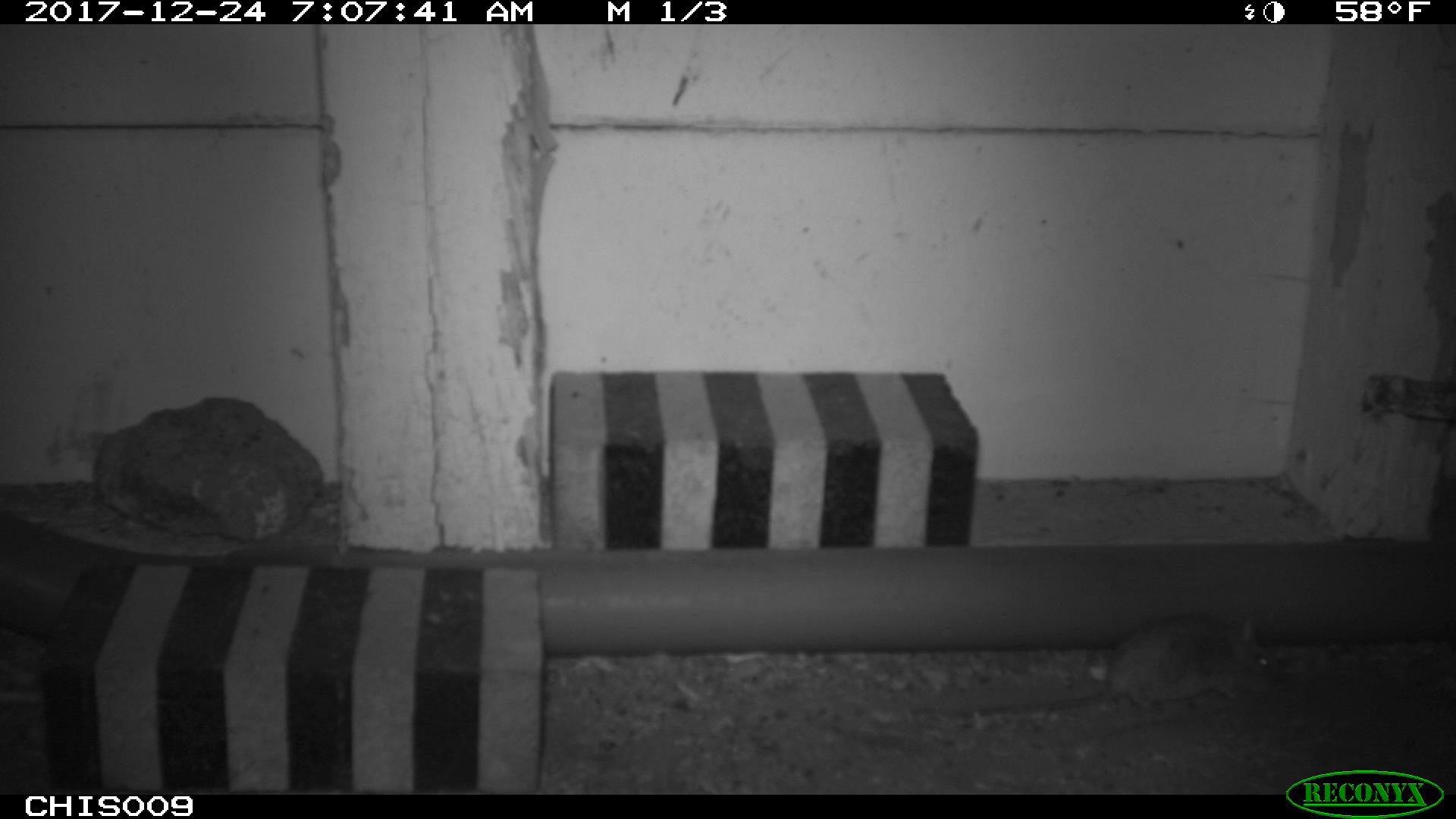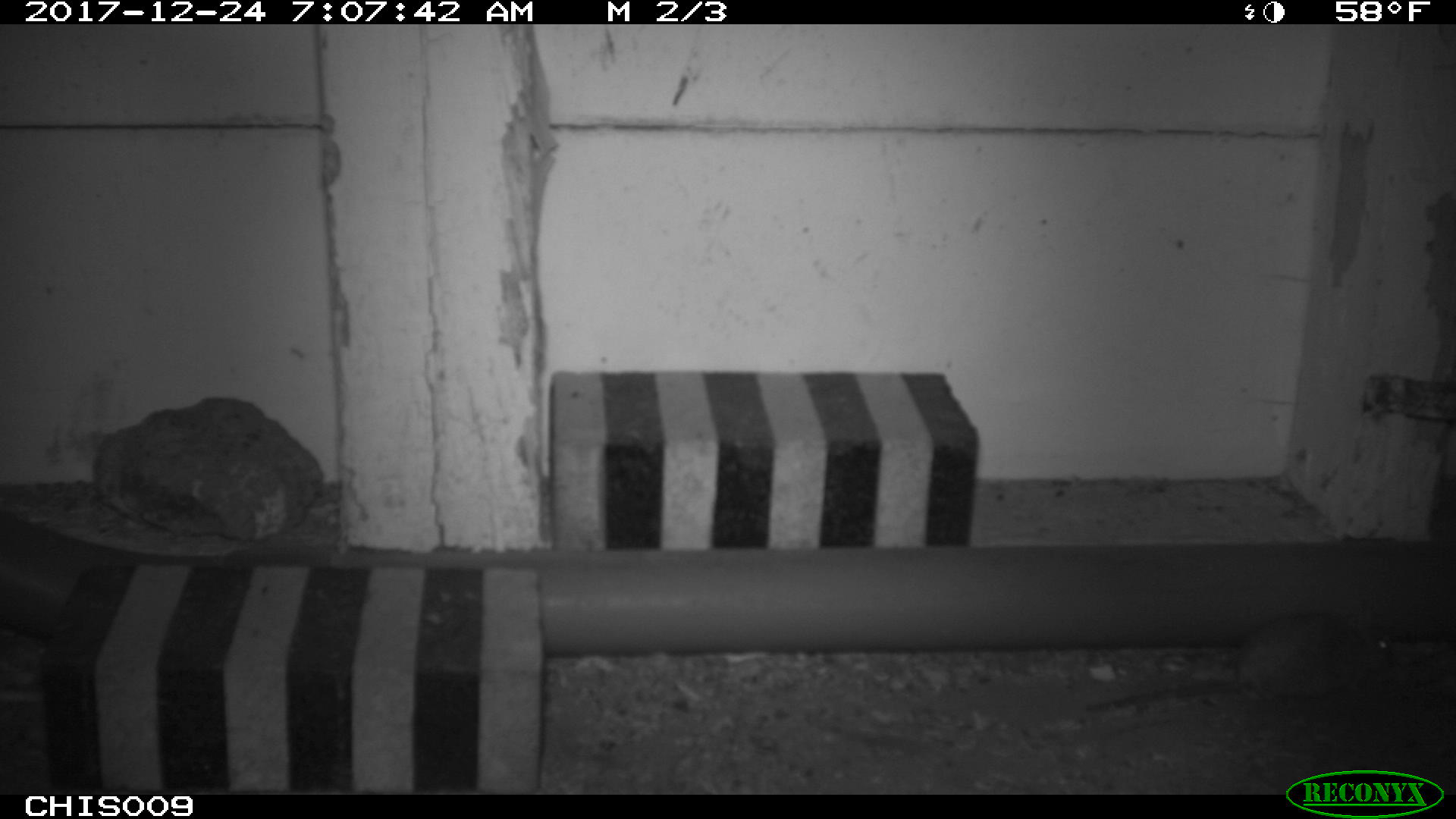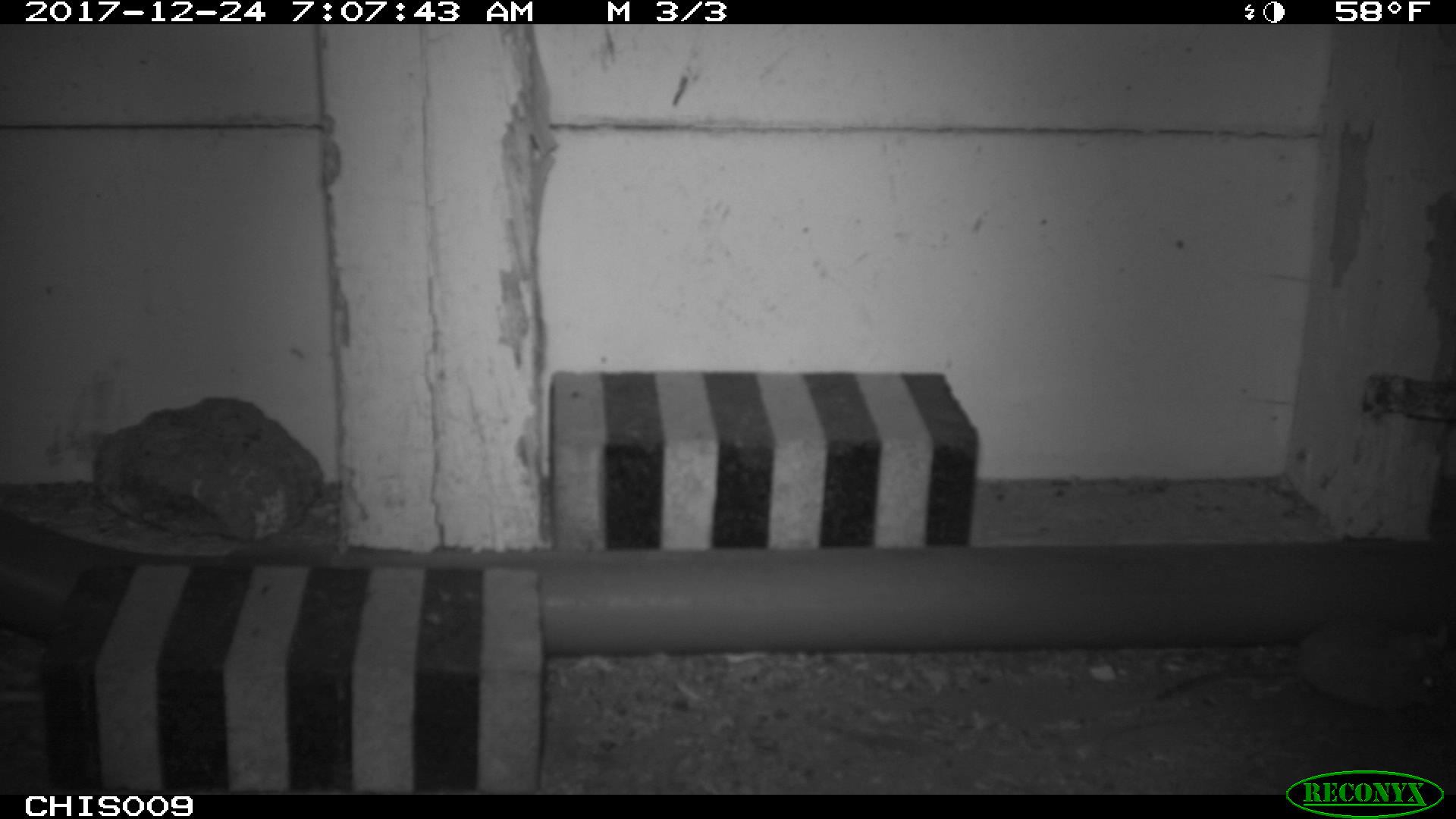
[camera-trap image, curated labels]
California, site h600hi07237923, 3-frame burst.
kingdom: Animalia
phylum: Chordata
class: Mammalia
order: Rodentia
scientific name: Rodentia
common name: rodent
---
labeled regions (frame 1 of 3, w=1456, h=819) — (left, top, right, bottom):
rodent: (930, 612, 1279, 722)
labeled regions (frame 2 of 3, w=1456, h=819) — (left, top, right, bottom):
rodent: (1085, 612, 1393, 711)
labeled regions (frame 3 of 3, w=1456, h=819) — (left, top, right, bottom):
rodent: (1155, 629, 1439, 709)